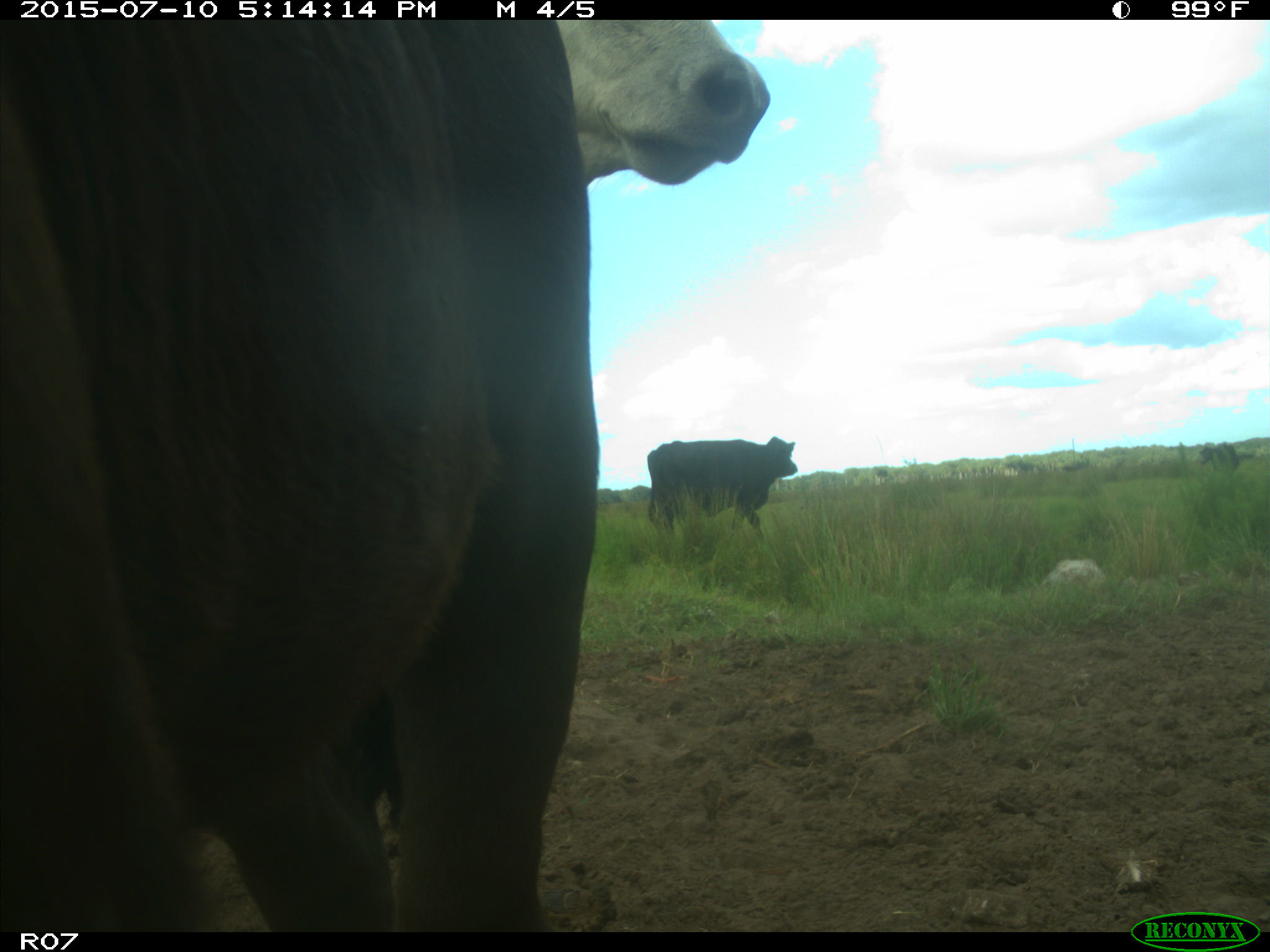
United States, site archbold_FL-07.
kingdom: Animalia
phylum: Chordata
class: Mammalia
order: Artiodactyla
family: Bovidae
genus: Bos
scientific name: Bos taurus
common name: domestic cow